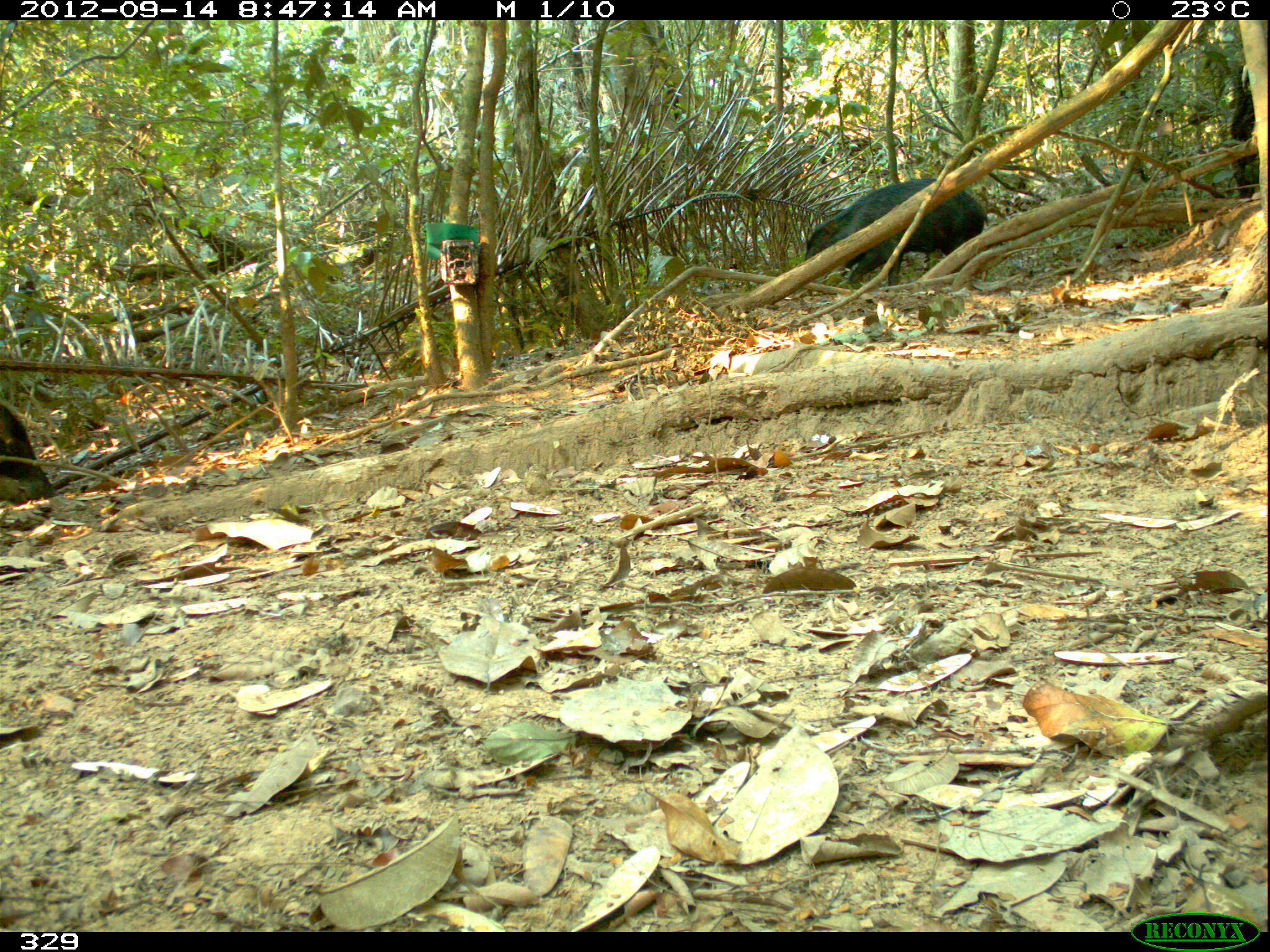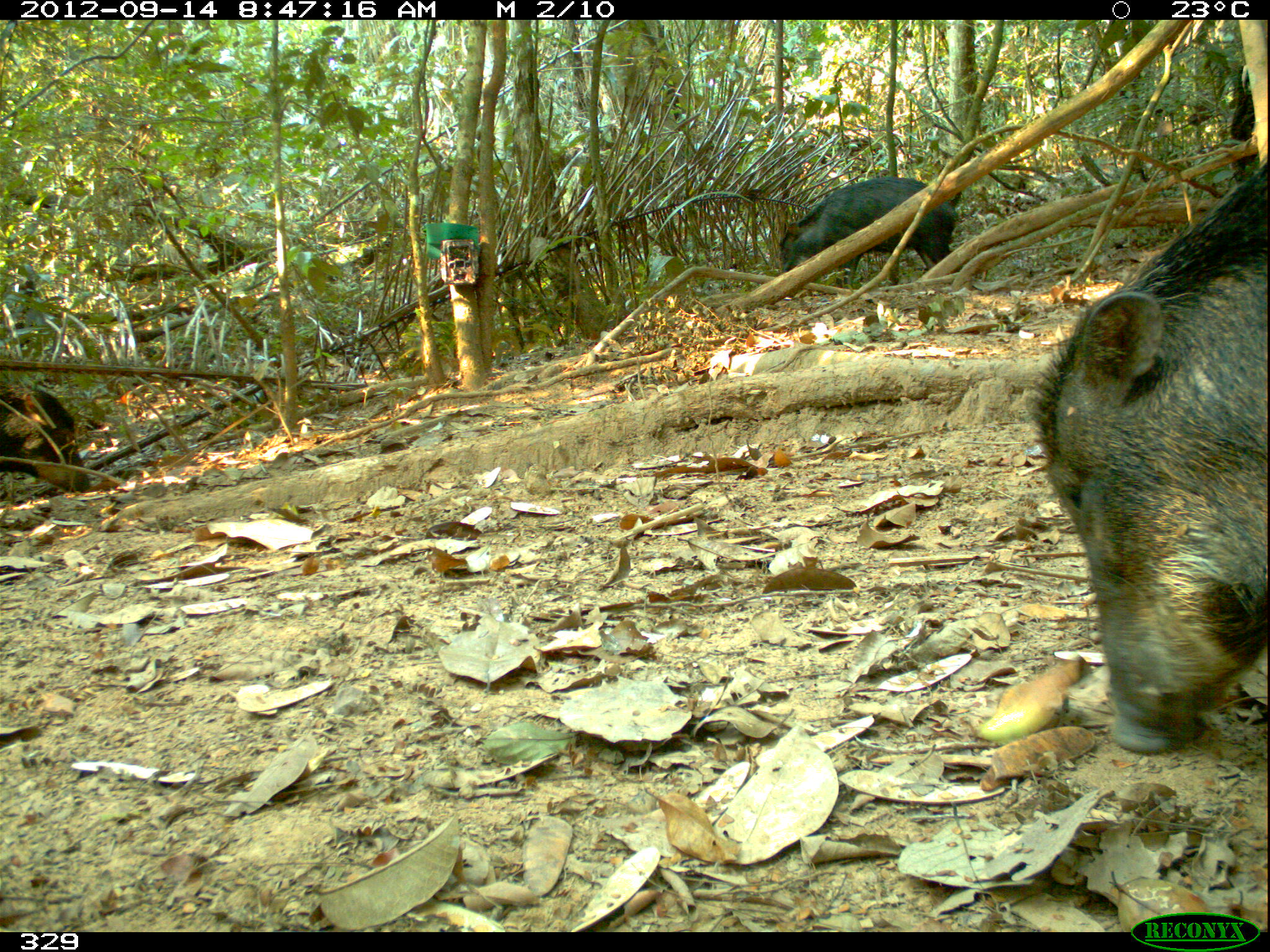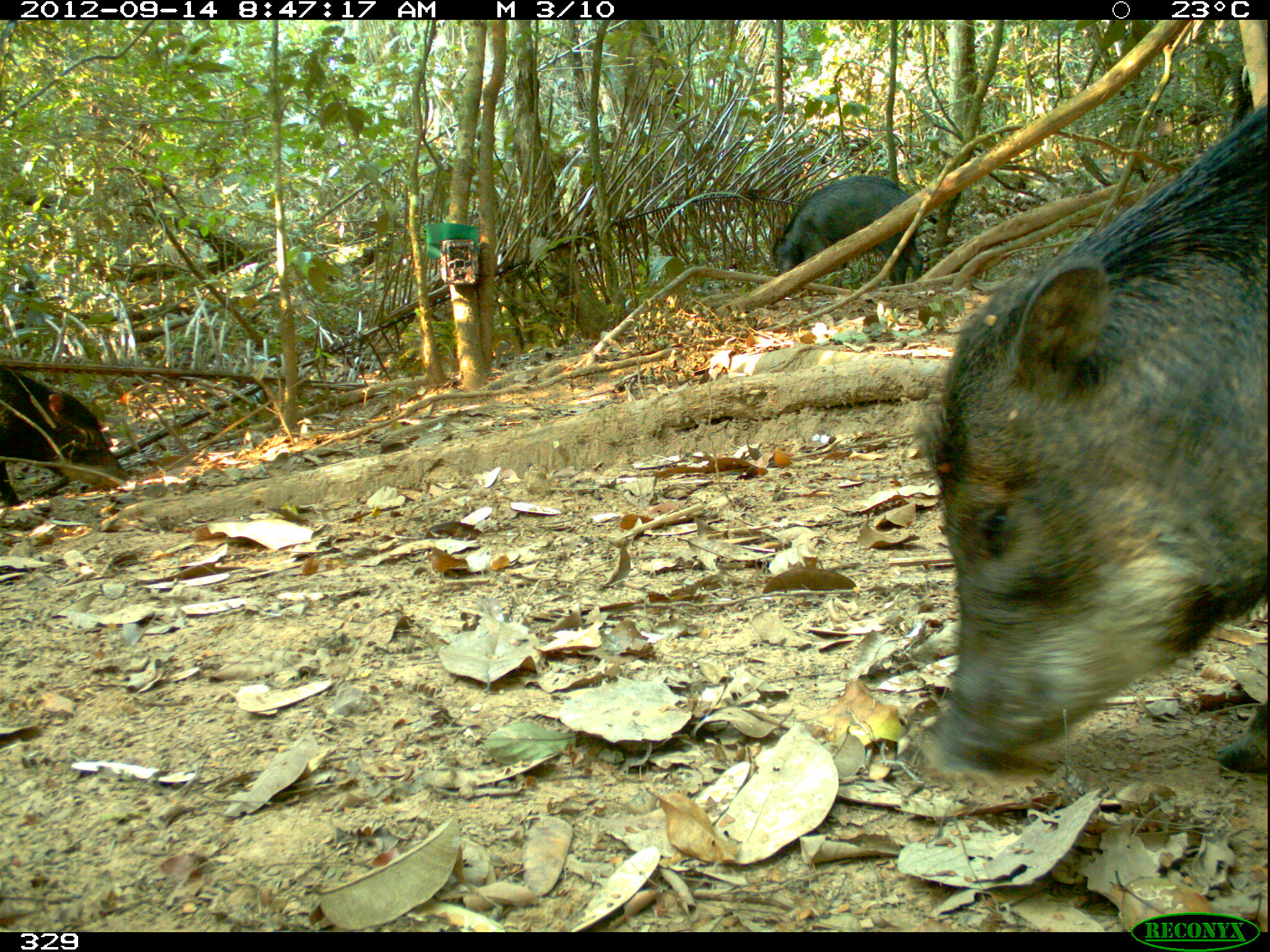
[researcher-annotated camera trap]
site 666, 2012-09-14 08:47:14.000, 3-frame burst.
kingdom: Animalia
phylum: Chordata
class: Mammalia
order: Artiodactyla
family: Tayassuidae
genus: Tayassu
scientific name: Tayassu pecari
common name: white-lipped peccary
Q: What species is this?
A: Tayassu pecari (white-lipped peccary).